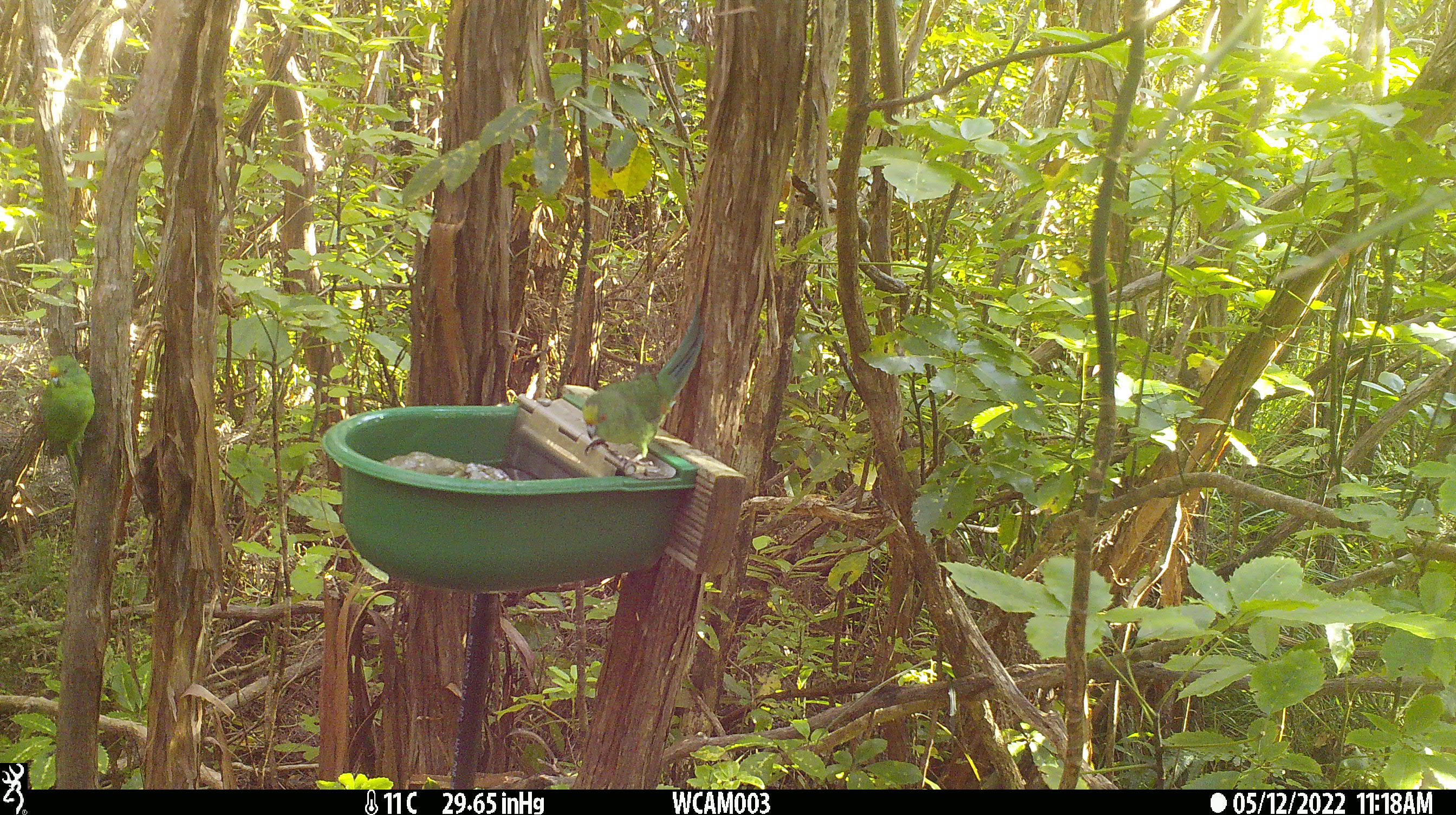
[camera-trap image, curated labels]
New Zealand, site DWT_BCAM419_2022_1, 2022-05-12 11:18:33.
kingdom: Animalia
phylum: Chordata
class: Aves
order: Psittaciformes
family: Psittaculidae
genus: Cyanoramphus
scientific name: Cyanoramphus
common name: parakeet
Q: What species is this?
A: Parakeet (Cyanoramphus).